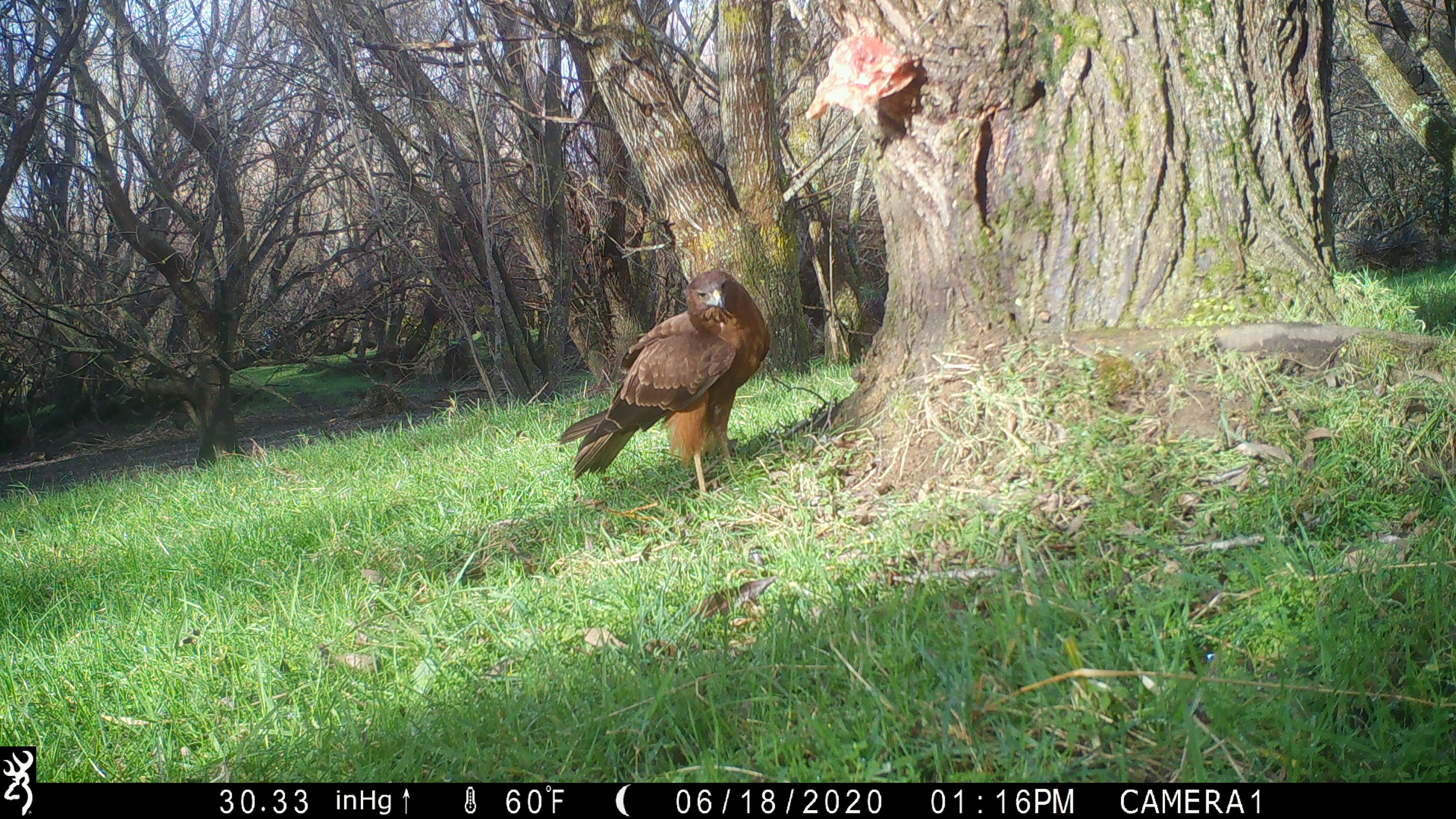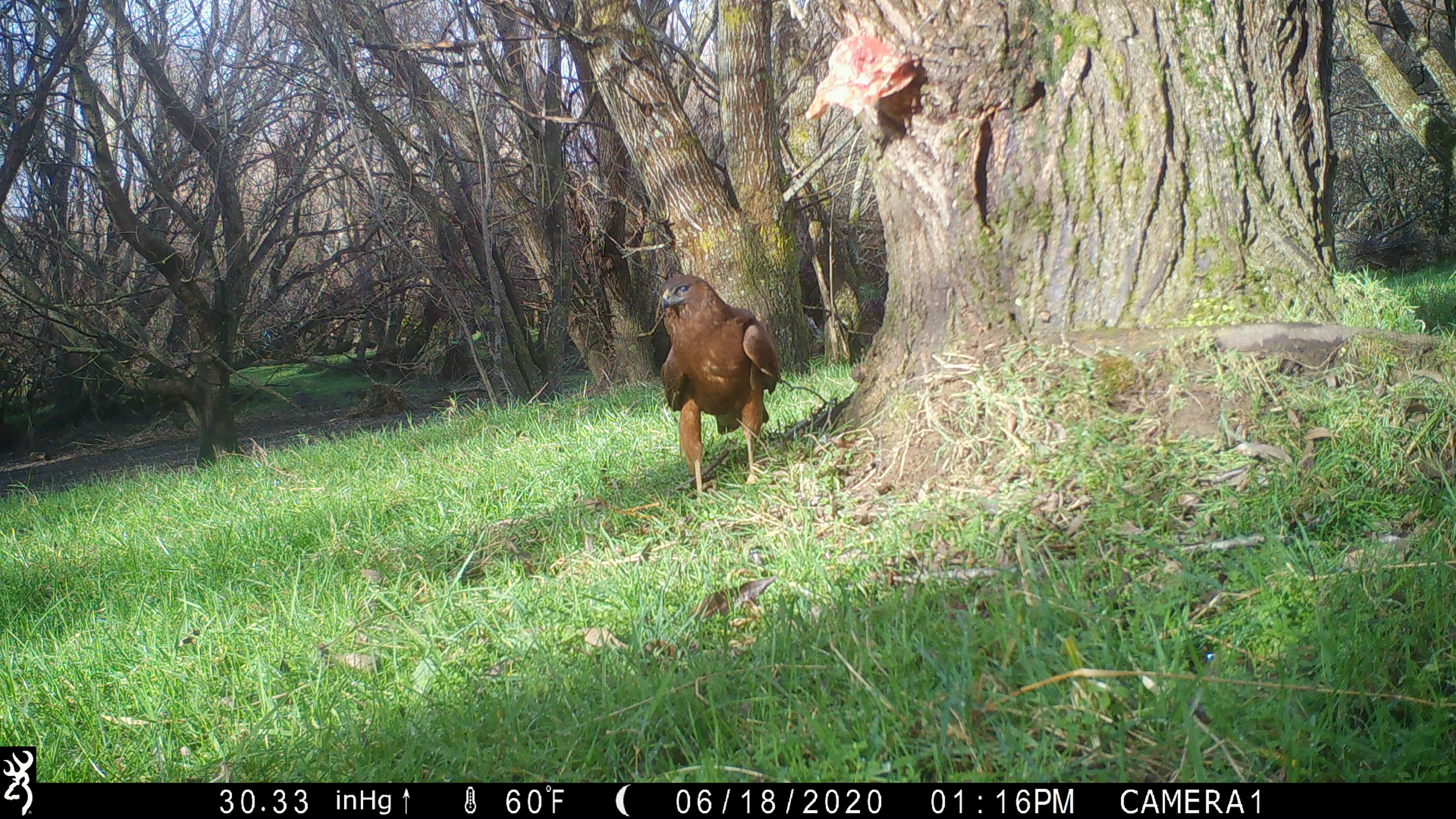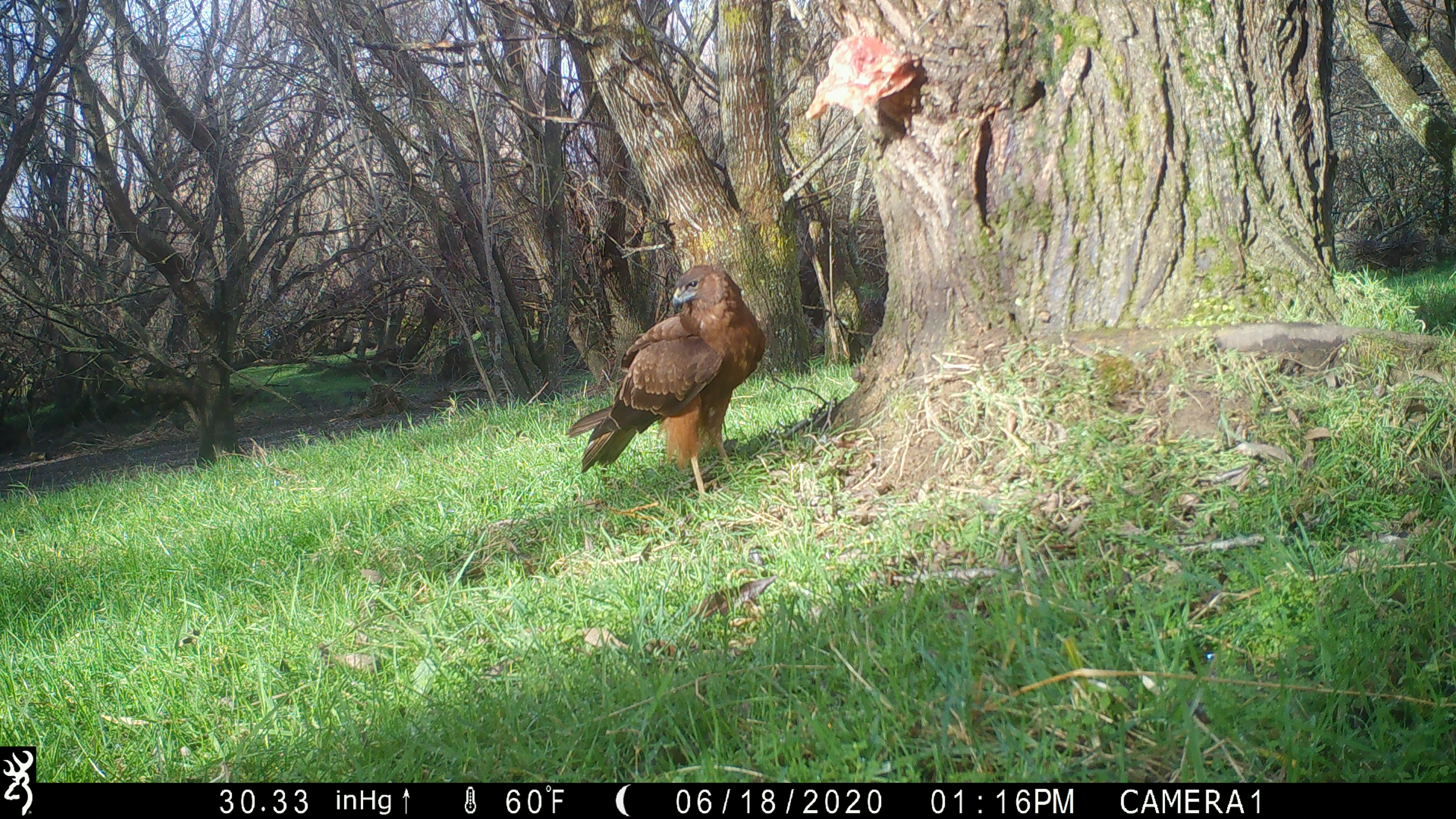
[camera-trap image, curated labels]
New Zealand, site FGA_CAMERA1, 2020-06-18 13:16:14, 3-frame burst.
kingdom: Animalia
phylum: Chordata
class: Aves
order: Accipitriformes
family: Accipitridae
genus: Circus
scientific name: Circus approximans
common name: swamp harrier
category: harrier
Harrier (swamp harrier) (Circus approximans).